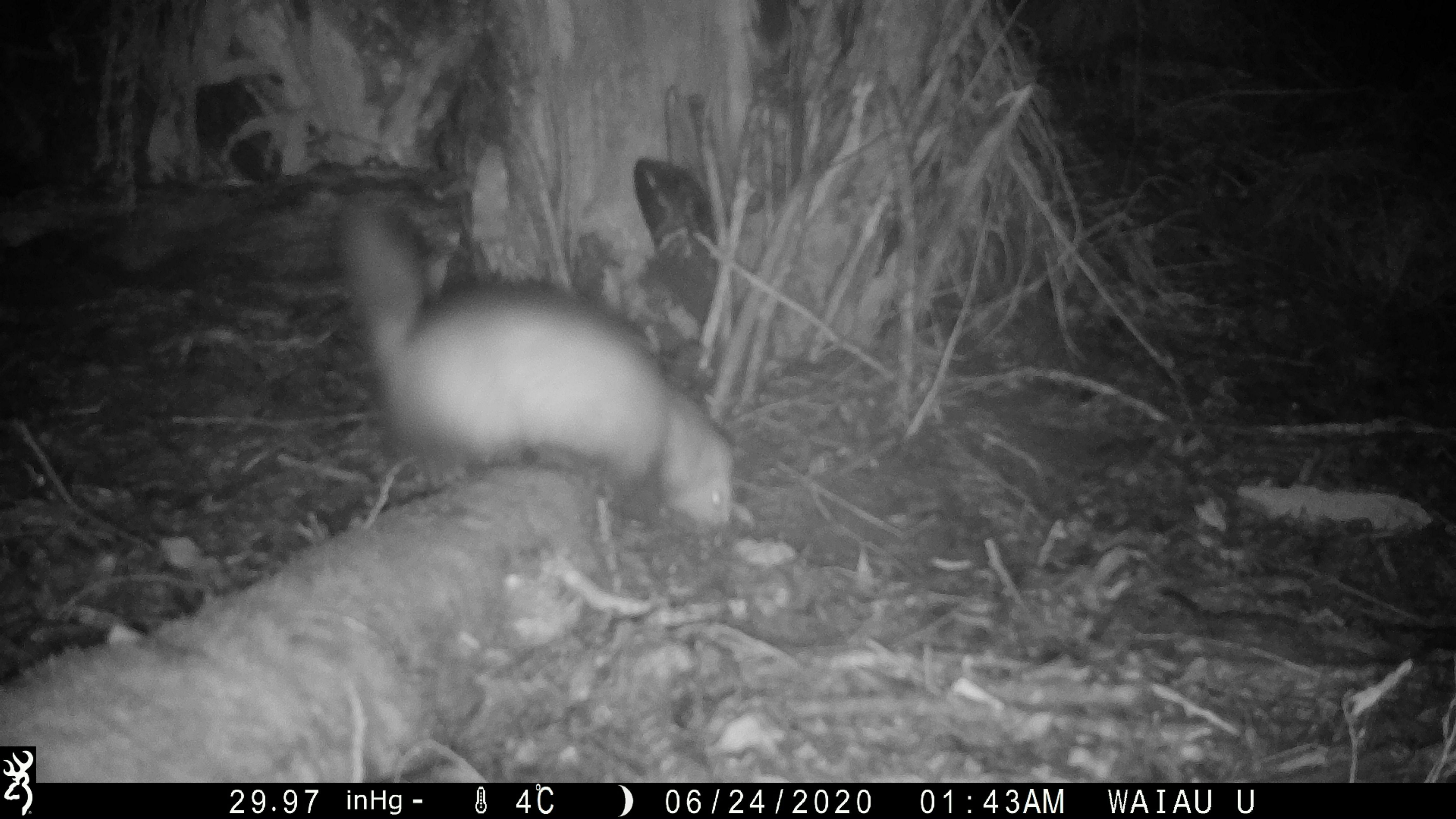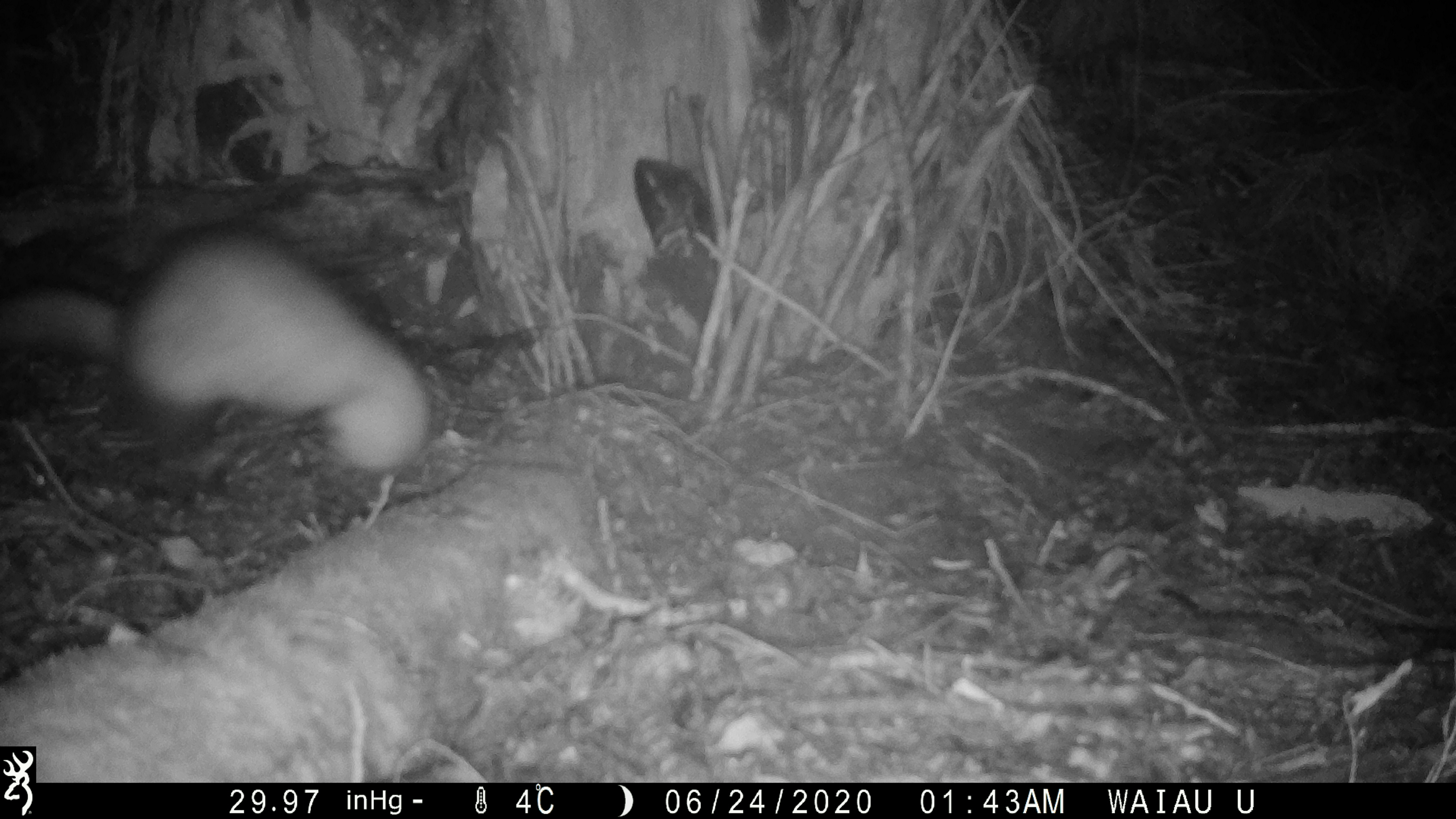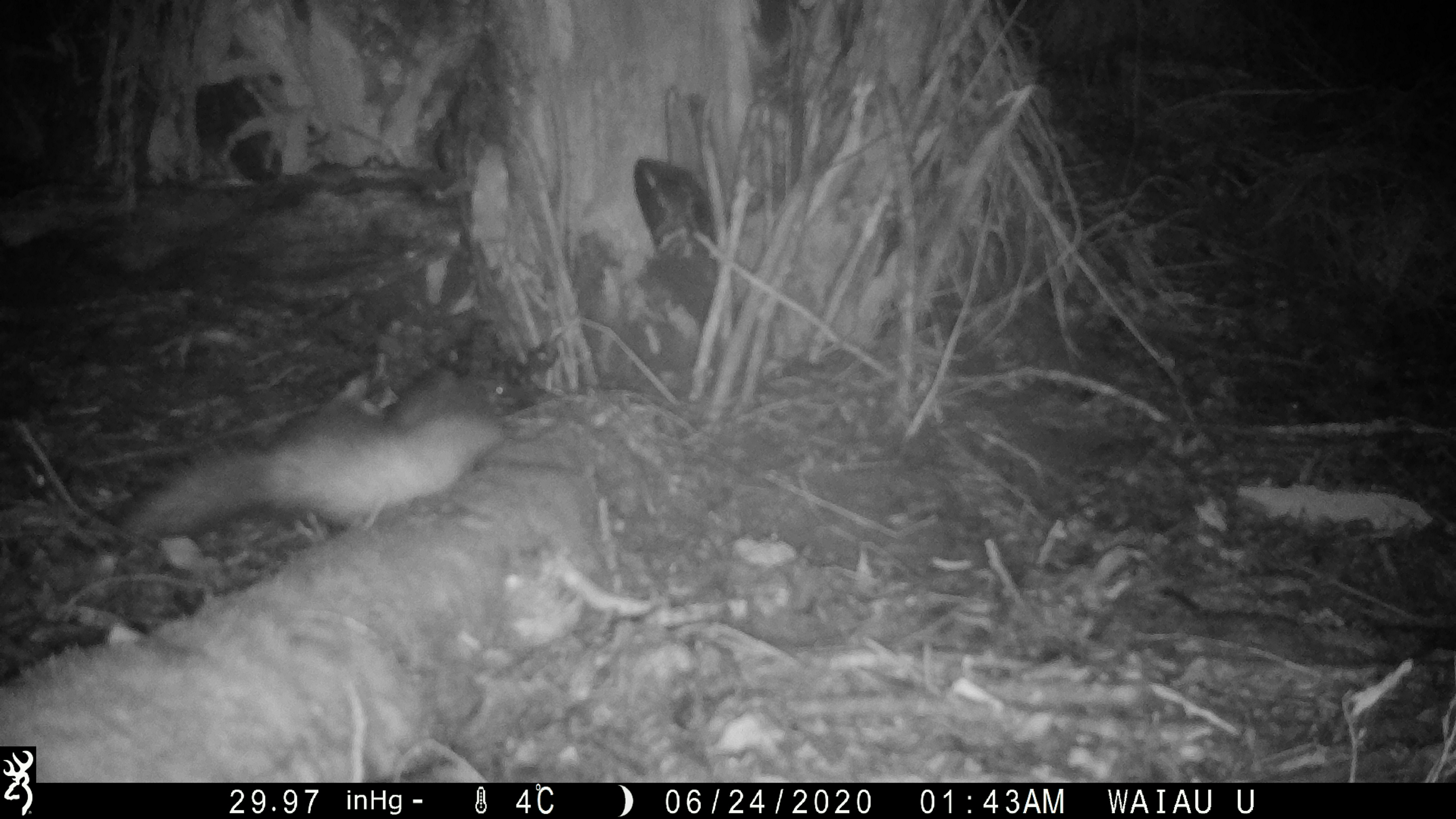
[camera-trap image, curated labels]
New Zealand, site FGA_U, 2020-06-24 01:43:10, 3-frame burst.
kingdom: Animalia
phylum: Chordata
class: Mammalia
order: Carnivora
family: Mustelidae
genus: Mustela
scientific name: Mustela furo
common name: ferret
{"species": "ferret (Mustela furo)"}